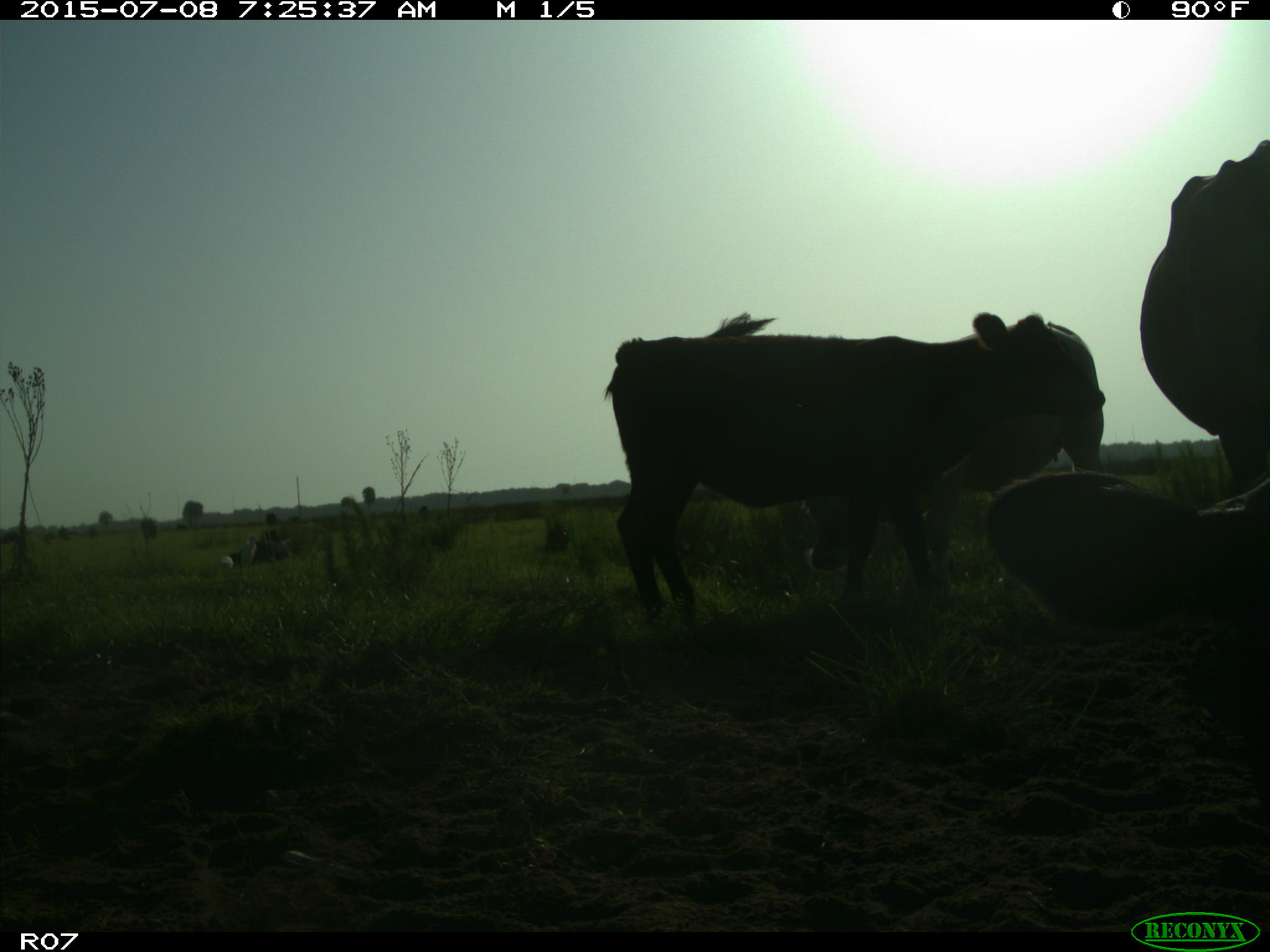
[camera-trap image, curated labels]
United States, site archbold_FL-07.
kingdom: Animalia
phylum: Chordata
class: Mammalia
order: Artiodactyla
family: Bovidae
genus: Bos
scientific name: Bos taurus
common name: domestic cow